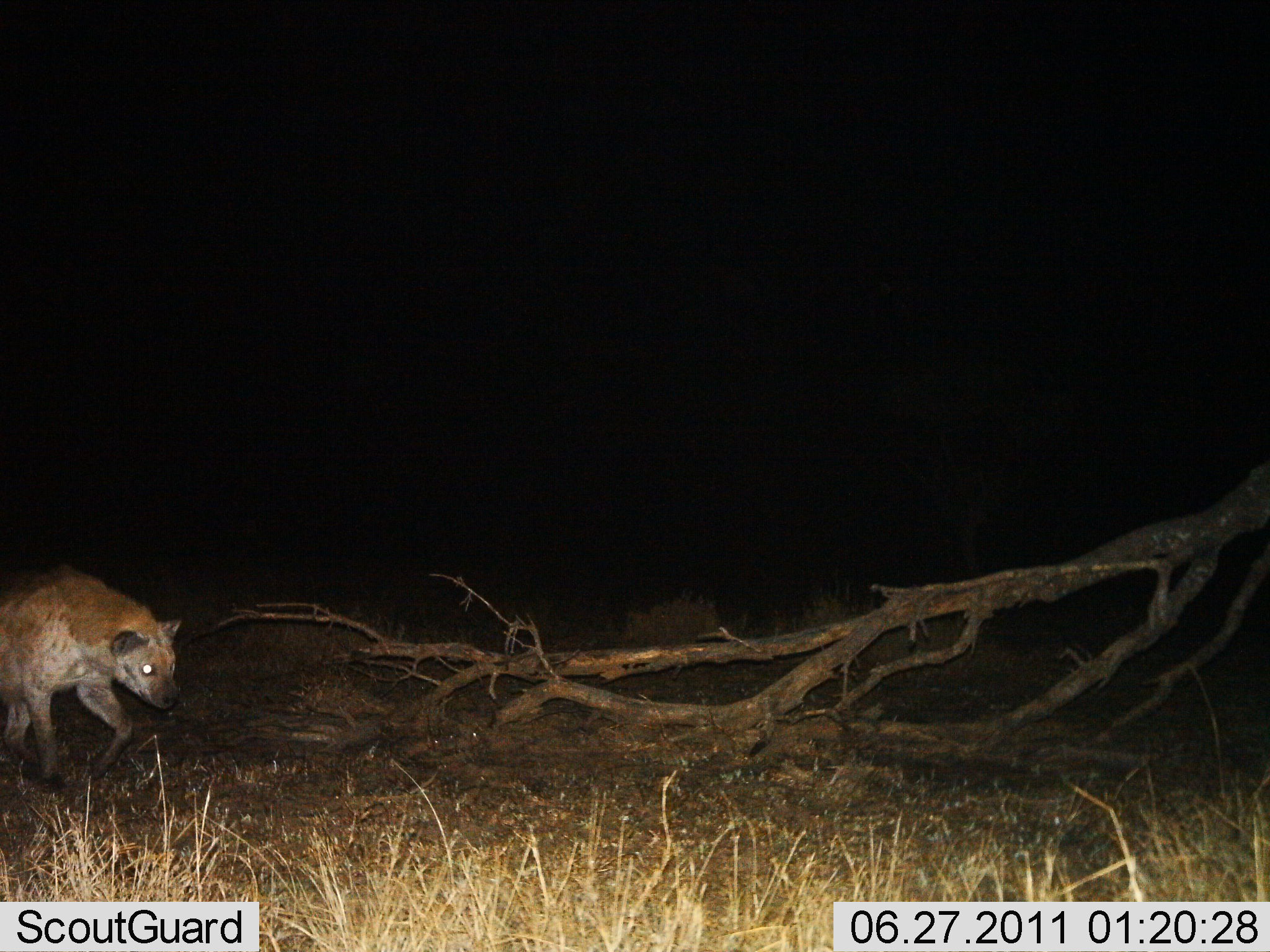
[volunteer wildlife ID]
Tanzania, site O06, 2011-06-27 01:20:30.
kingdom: Animalia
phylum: Chordata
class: Mammalia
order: Carnivora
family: Hyaenidae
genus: Crocuta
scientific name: Crocuta crocuta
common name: spotted hyena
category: hyenaspotted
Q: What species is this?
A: Hyenaspotted (spotted hyena) (Crocuta crocuta).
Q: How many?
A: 1.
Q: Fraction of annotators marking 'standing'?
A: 9%.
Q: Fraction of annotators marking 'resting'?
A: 0%.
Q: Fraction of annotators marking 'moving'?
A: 91%.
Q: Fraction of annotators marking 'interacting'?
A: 0%.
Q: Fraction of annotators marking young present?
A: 0%.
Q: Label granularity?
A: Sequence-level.